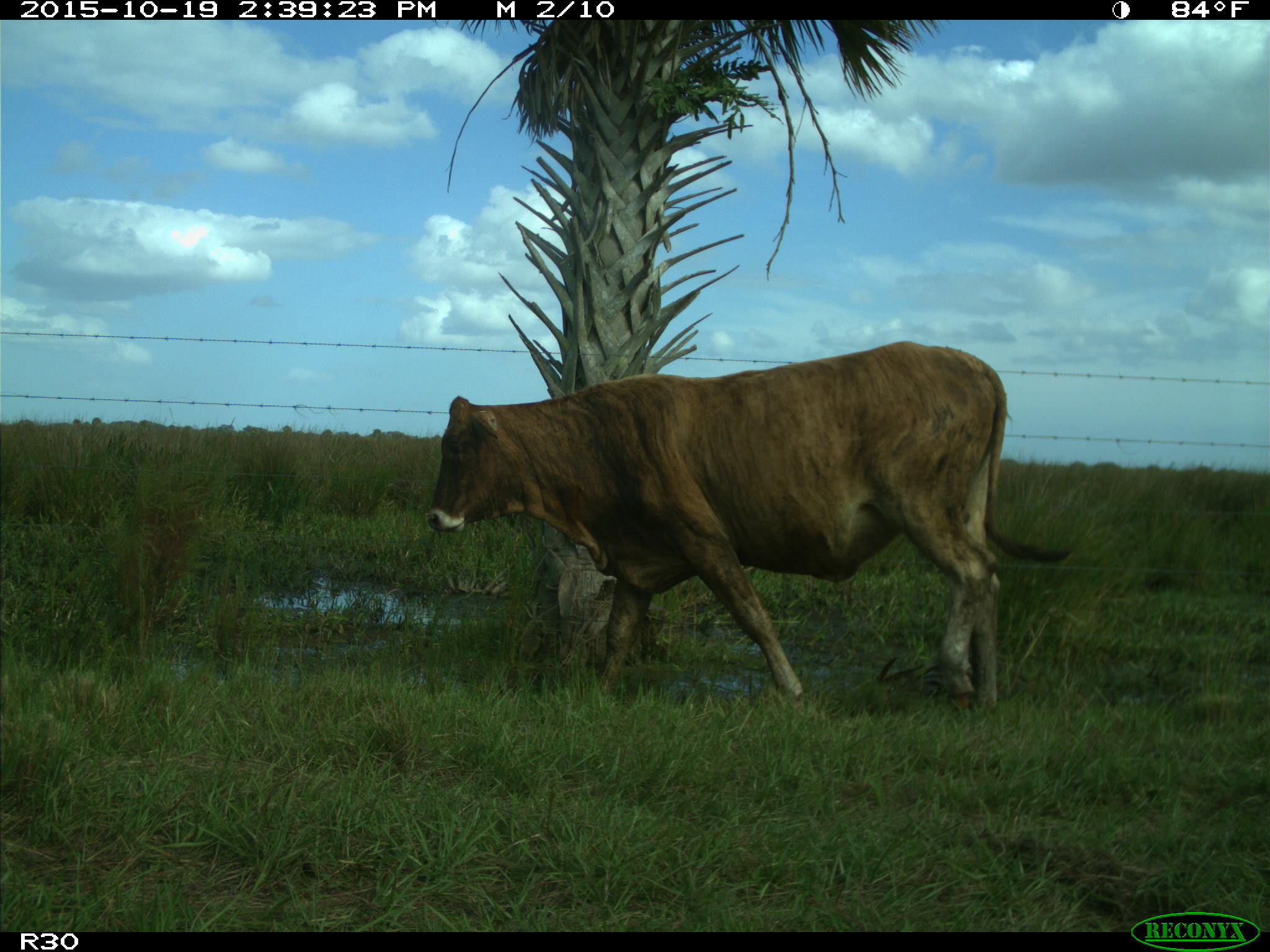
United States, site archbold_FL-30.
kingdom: Animalia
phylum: Chordata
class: Mammalia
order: Artiodactyla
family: Bovidae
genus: Bos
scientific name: Bos taurus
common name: domestic cow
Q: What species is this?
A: Bos taurus (domestic cow).